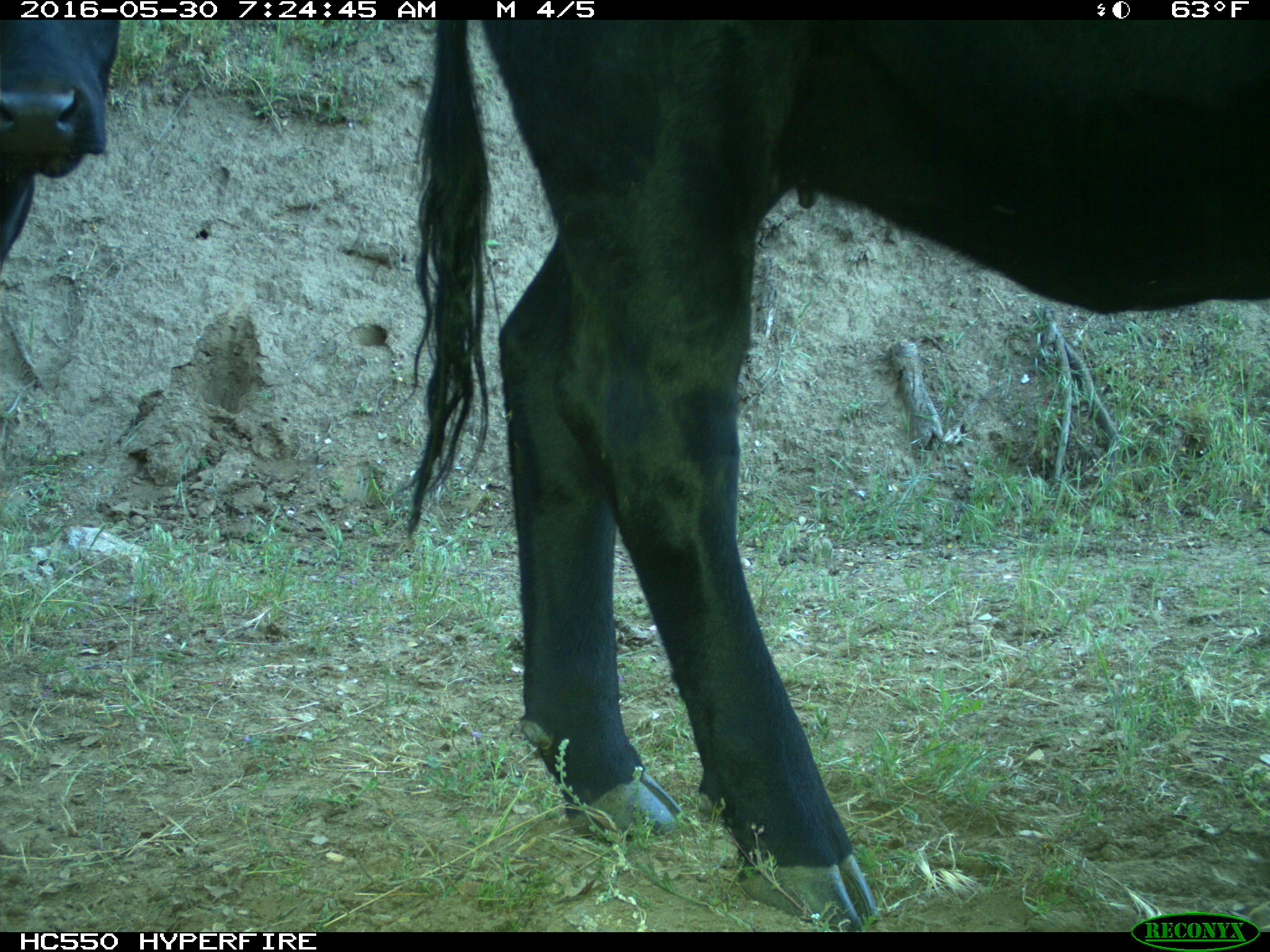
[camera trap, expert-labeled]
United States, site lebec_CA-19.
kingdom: Animalia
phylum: Chordata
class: Mammalia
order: Artiodactyla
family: Bovidae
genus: Bos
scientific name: Bos taurus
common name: domestic cow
Bos taurus (domestic cow).